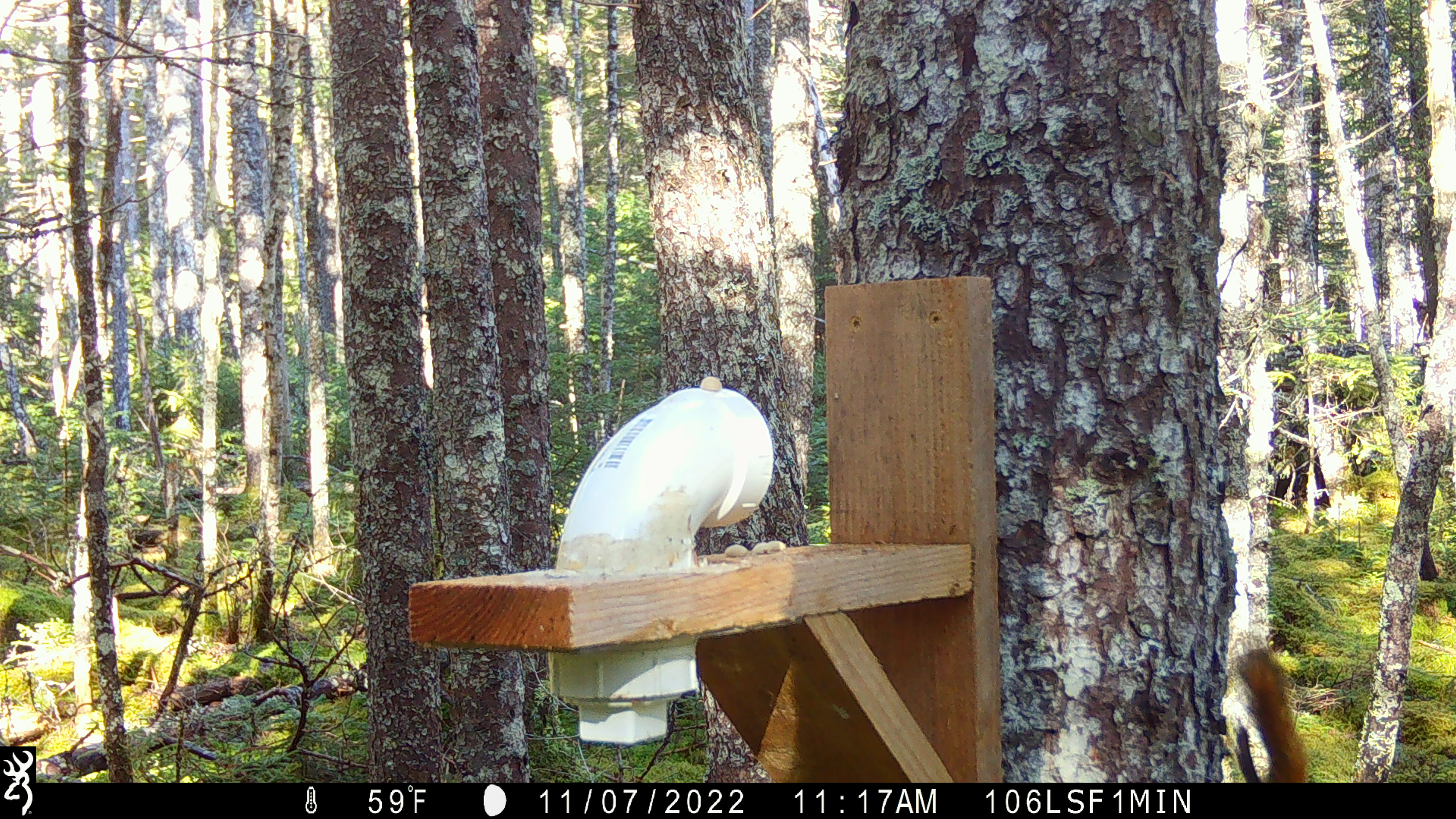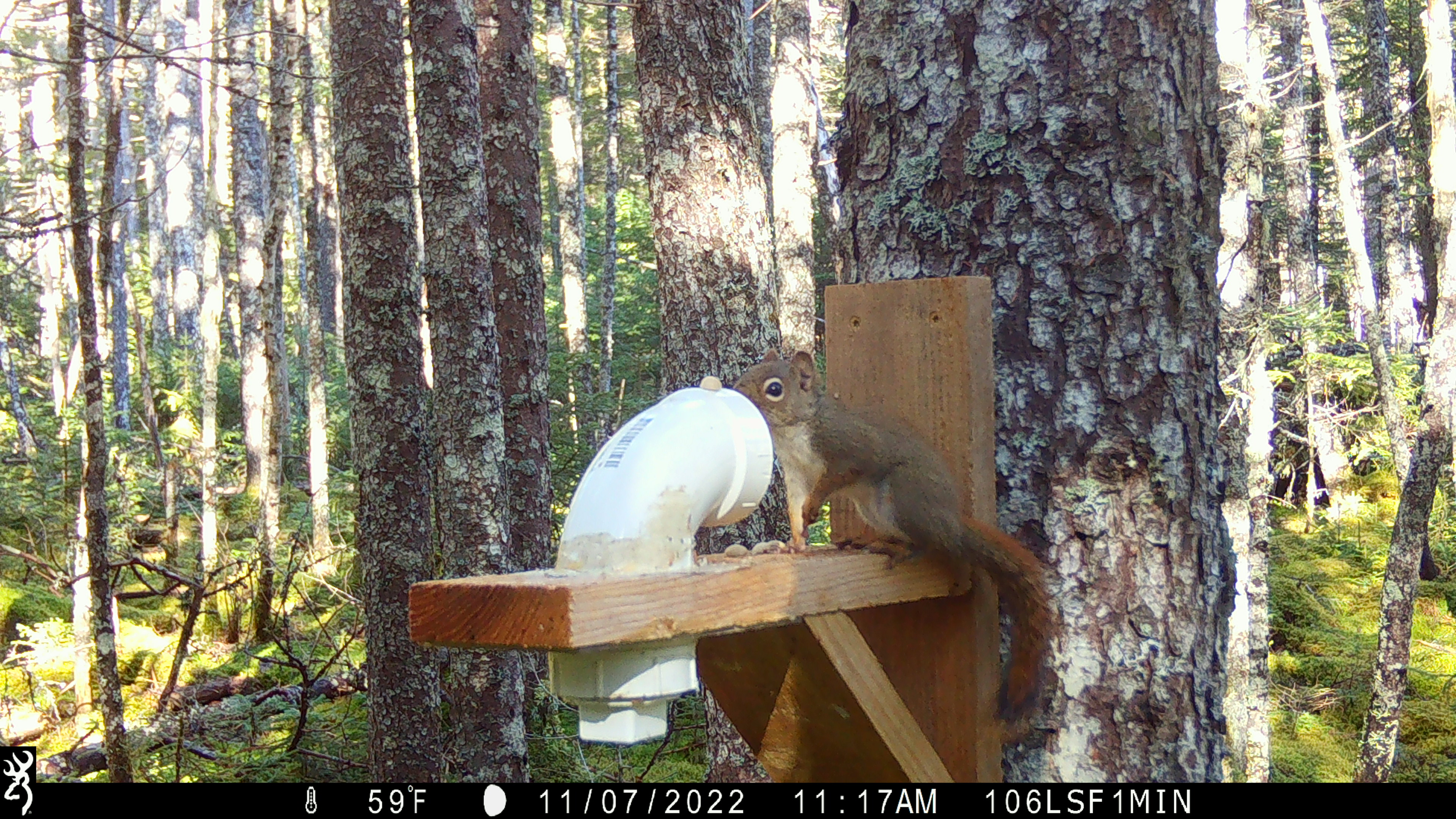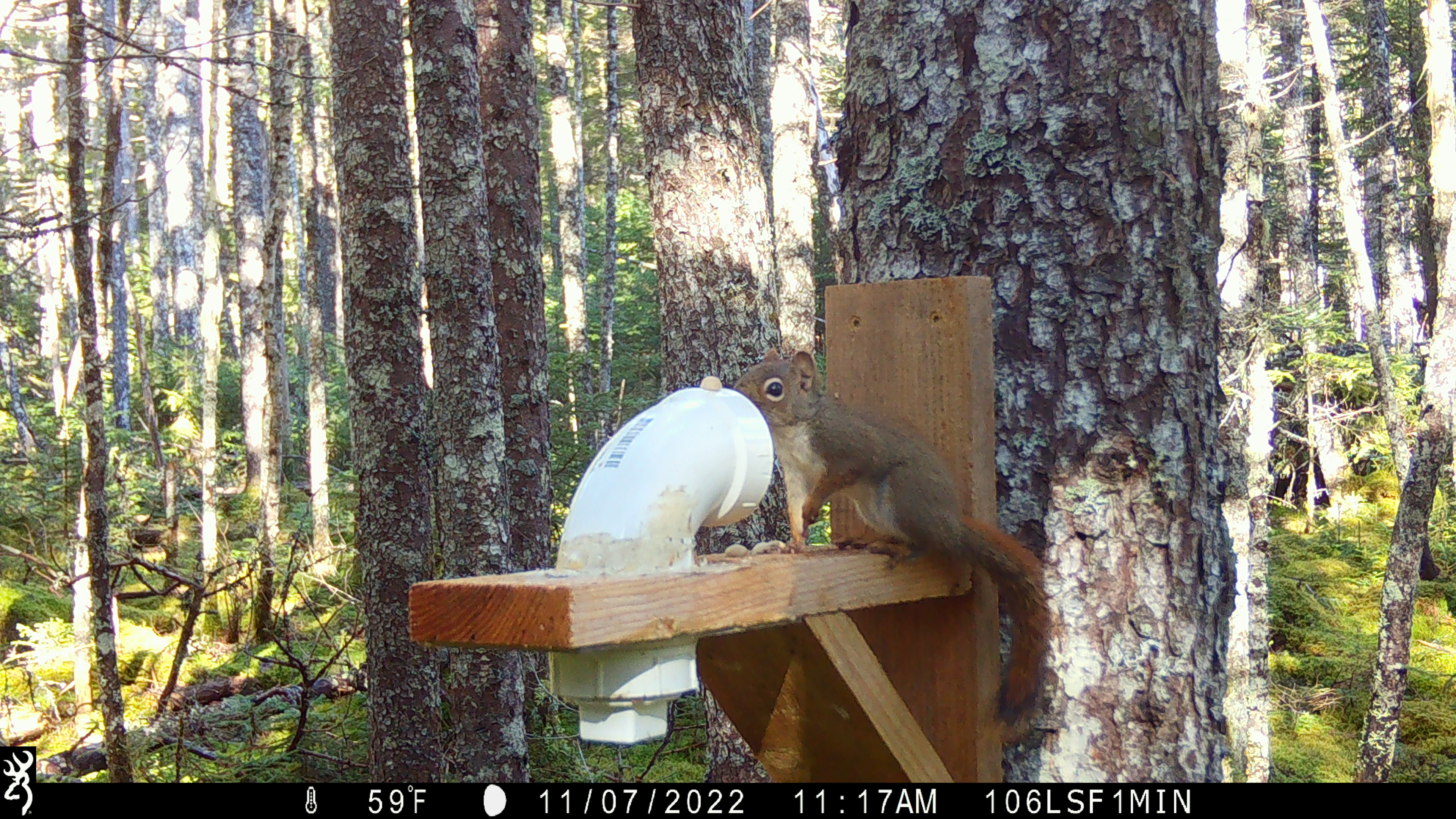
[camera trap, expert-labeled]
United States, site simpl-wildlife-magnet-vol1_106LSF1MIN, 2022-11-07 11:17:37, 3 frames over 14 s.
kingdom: Animalia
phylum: Chordata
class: Mammalia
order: Rodentia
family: Sciuridae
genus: Tamiasciurus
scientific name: Tamiasciurus hudsonicus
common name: red squirrel